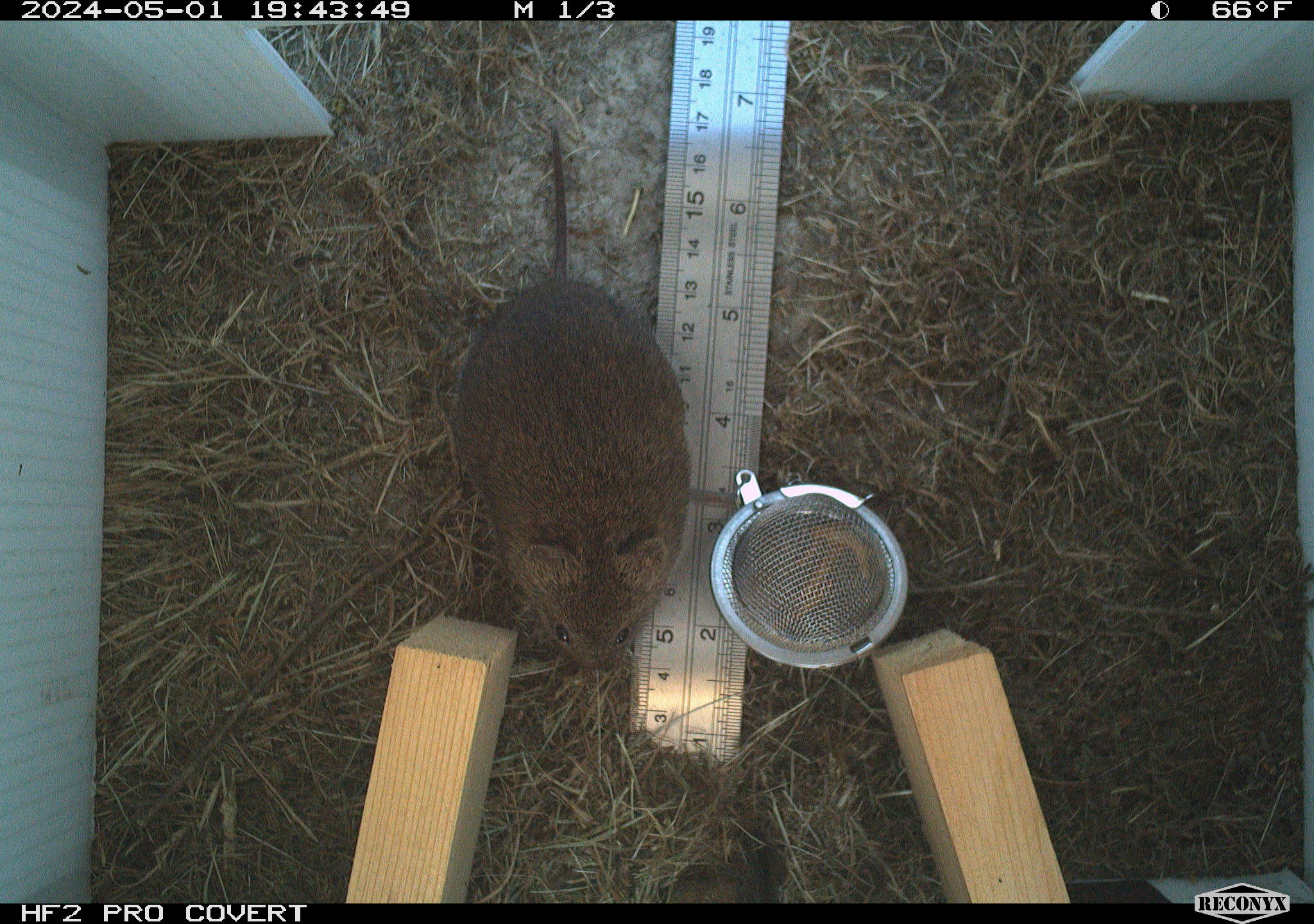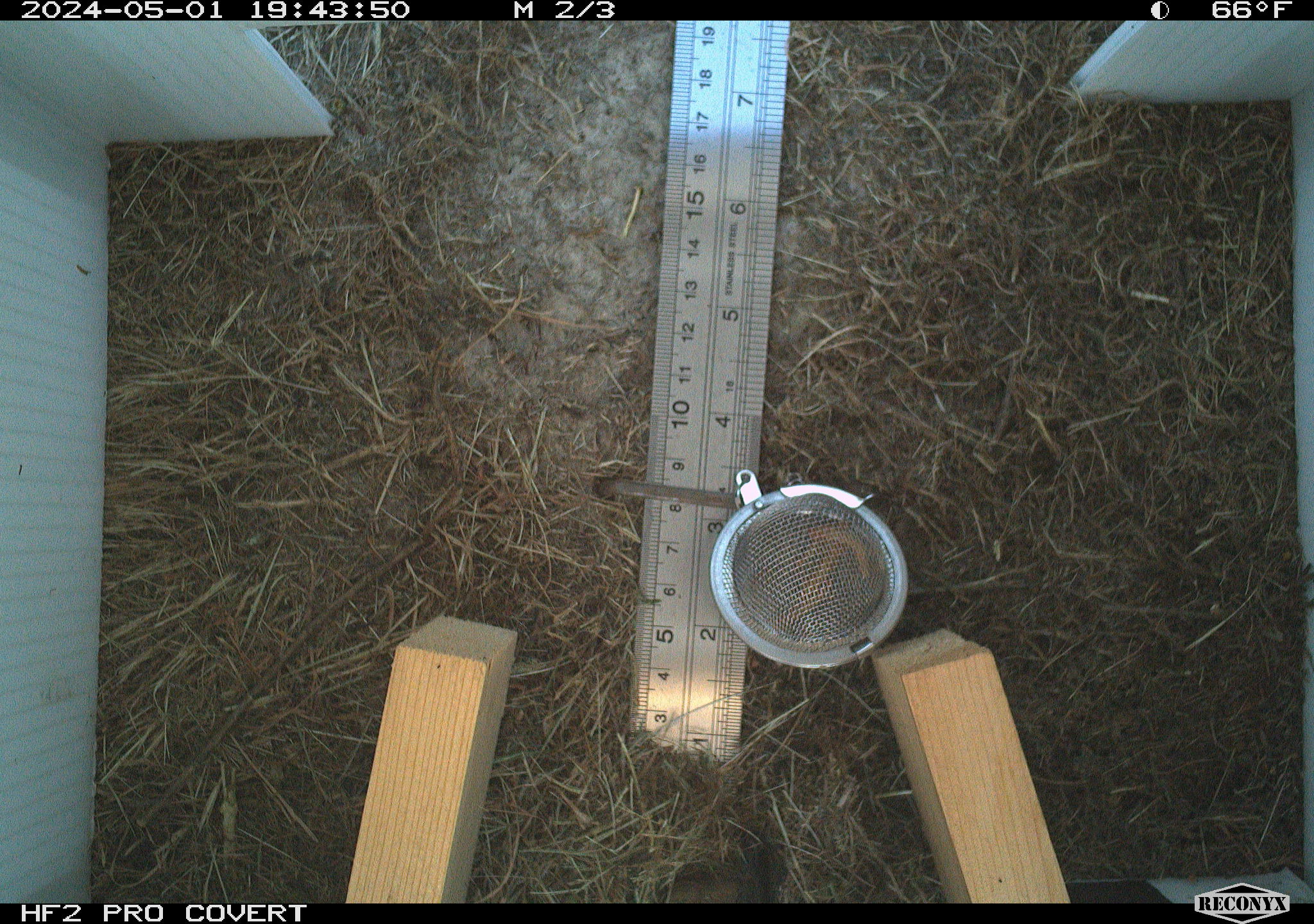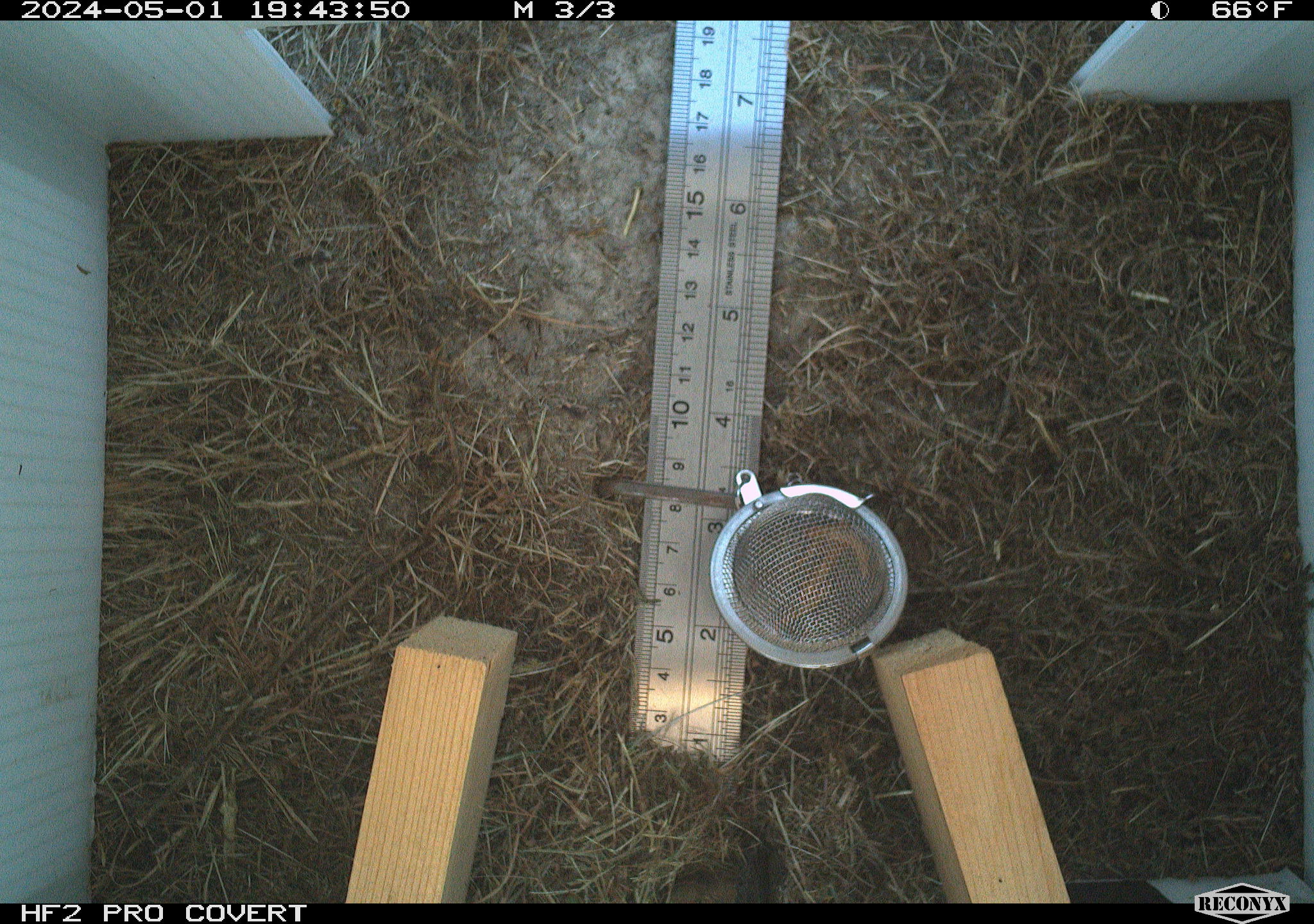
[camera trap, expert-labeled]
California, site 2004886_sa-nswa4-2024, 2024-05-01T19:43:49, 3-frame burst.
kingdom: Animalia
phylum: Chordata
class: Mammalia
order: Rodentia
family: Cricetidae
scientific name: Arvicolinae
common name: voles, lemmings, and muskrats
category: arvicolinae subfamily